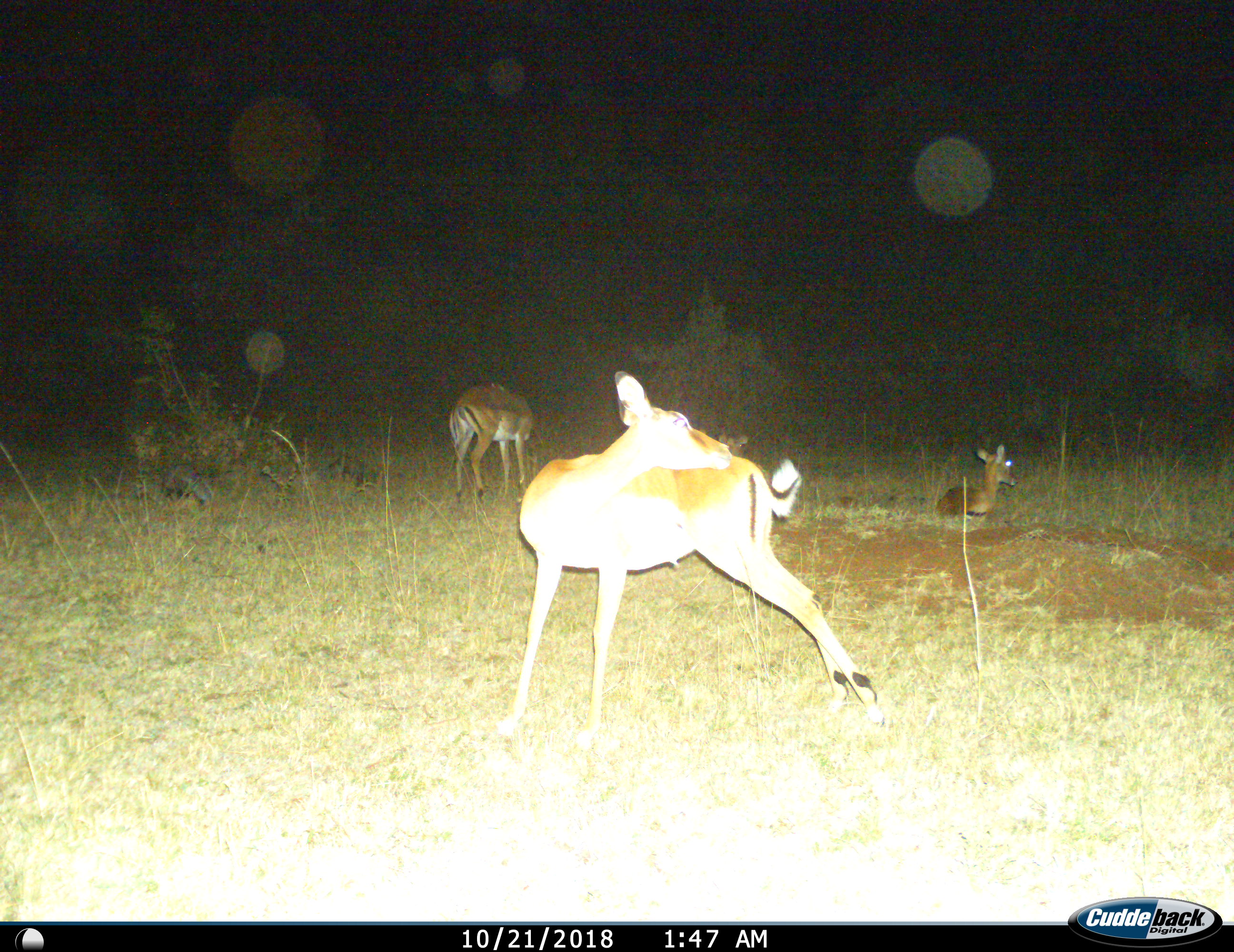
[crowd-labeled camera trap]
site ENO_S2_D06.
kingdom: Animalia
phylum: Chordata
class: Mammalia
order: Artiodactyla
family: Bovidae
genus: Aepyceros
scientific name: Aepyceros melampus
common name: impala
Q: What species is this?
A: Impala (Aepyceros melampus).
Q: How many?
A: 3.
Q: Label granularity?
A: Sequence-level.